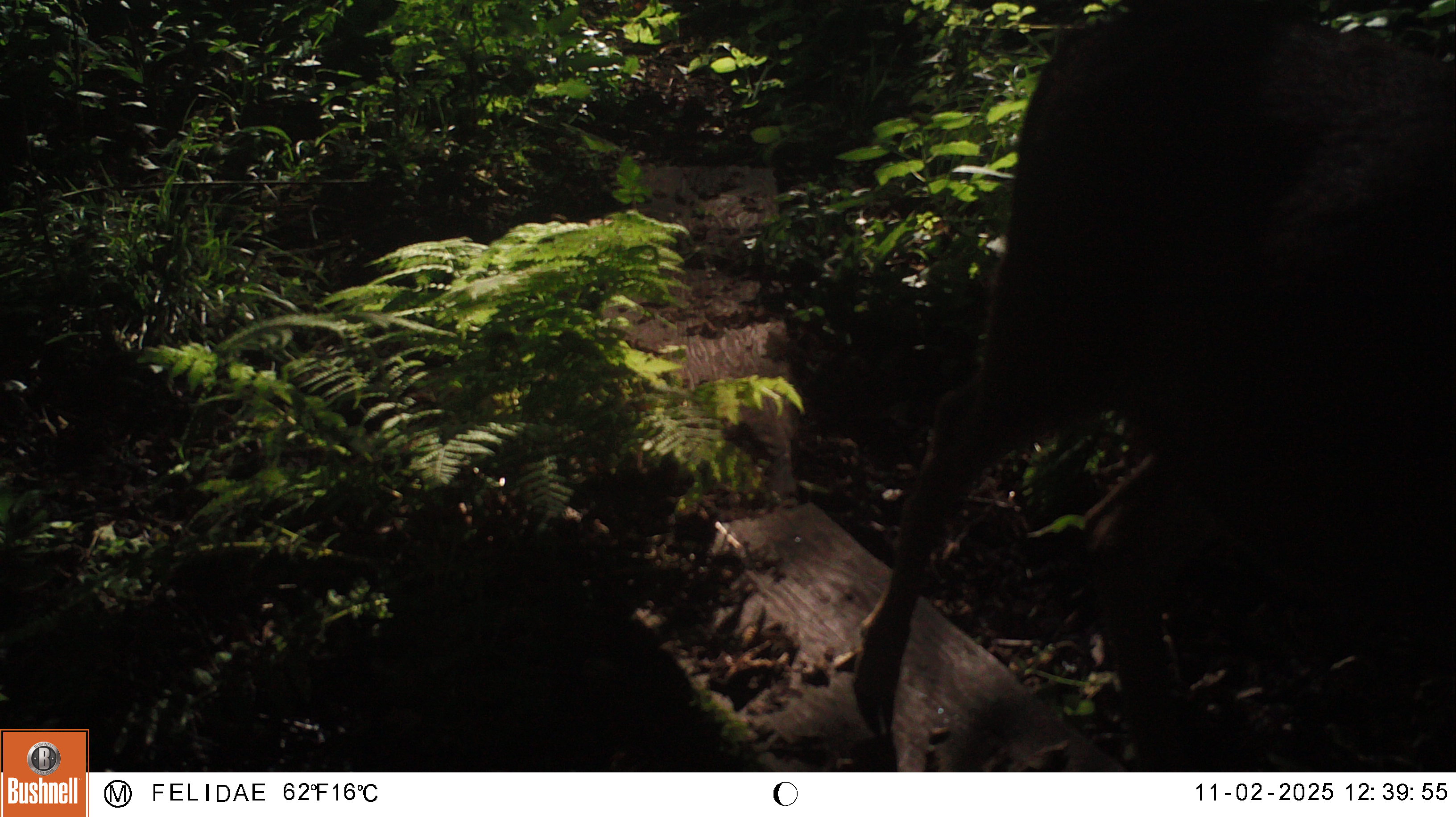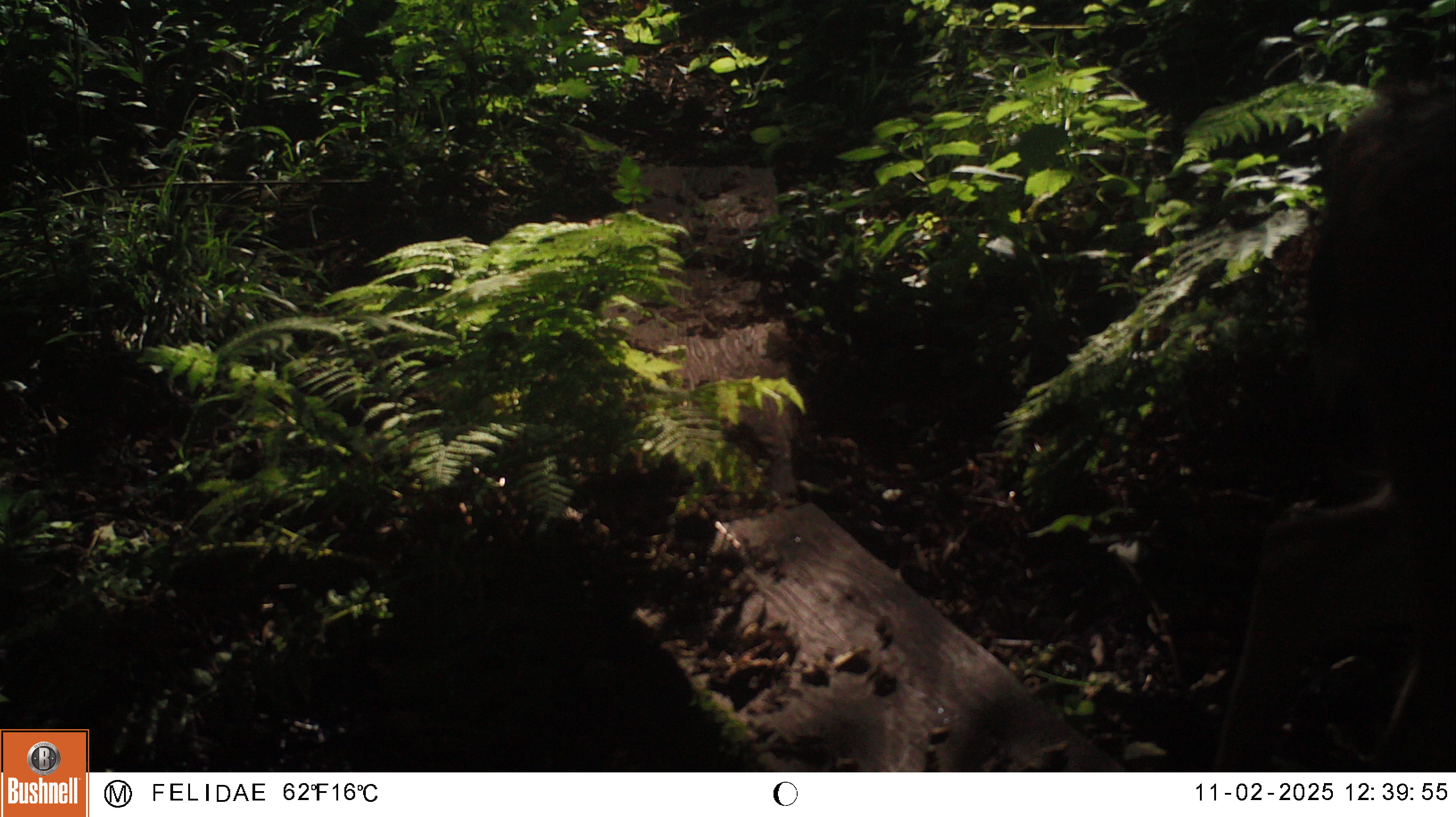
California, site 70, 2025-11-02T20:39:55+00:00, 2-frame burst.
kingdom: Animalia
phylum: Chordata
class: Mammalia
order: Artiodactyla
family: Cervidae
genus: Odocoileus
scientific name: Odocoileus hemionus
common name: mule deer